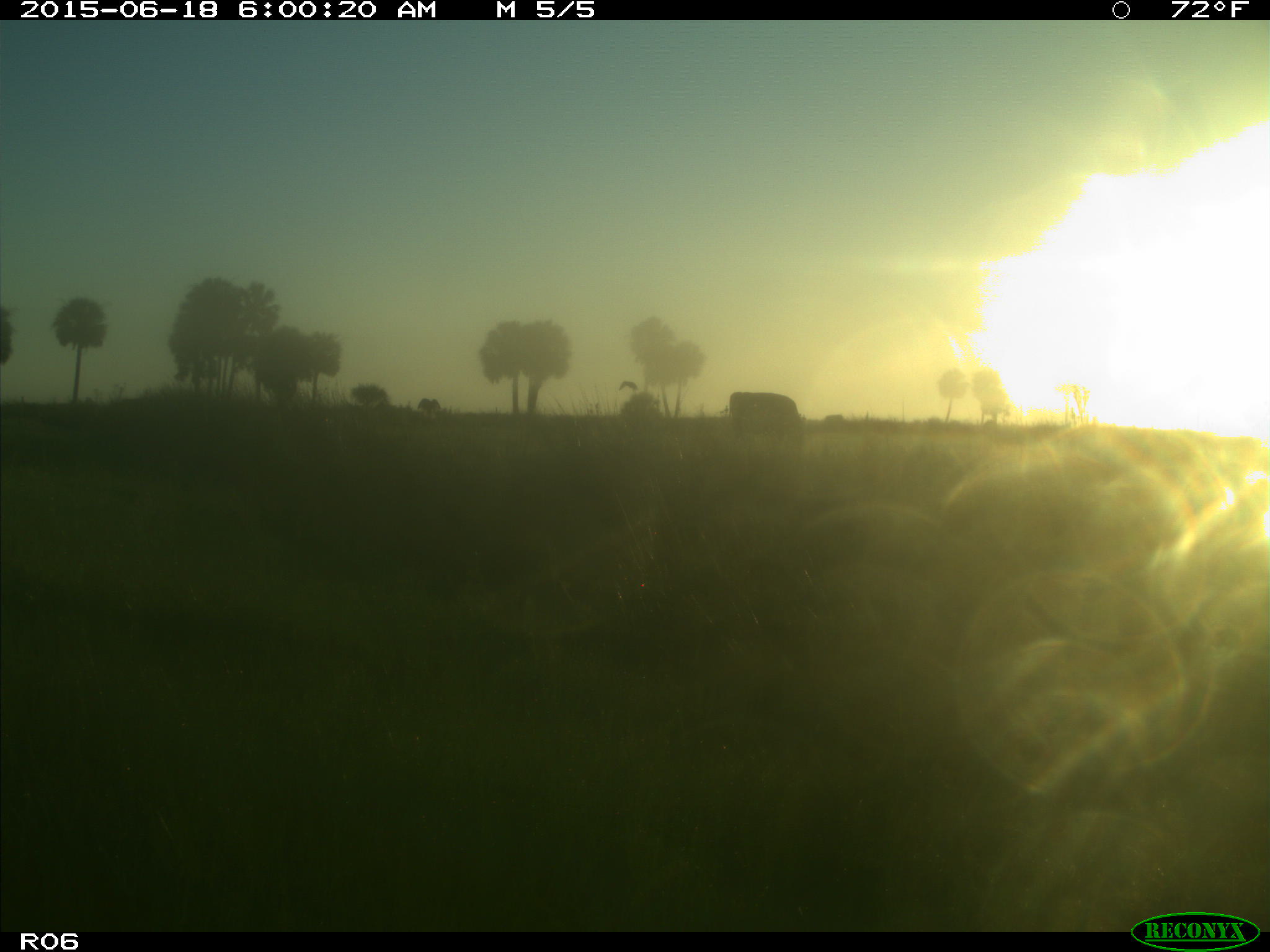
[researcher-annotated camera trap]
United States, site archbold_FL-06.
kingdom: Animalia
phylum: Chordata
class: Mammalia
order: Artiodactyla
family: Bovidae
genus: Bos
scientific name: Bos taurus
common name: domestic cow